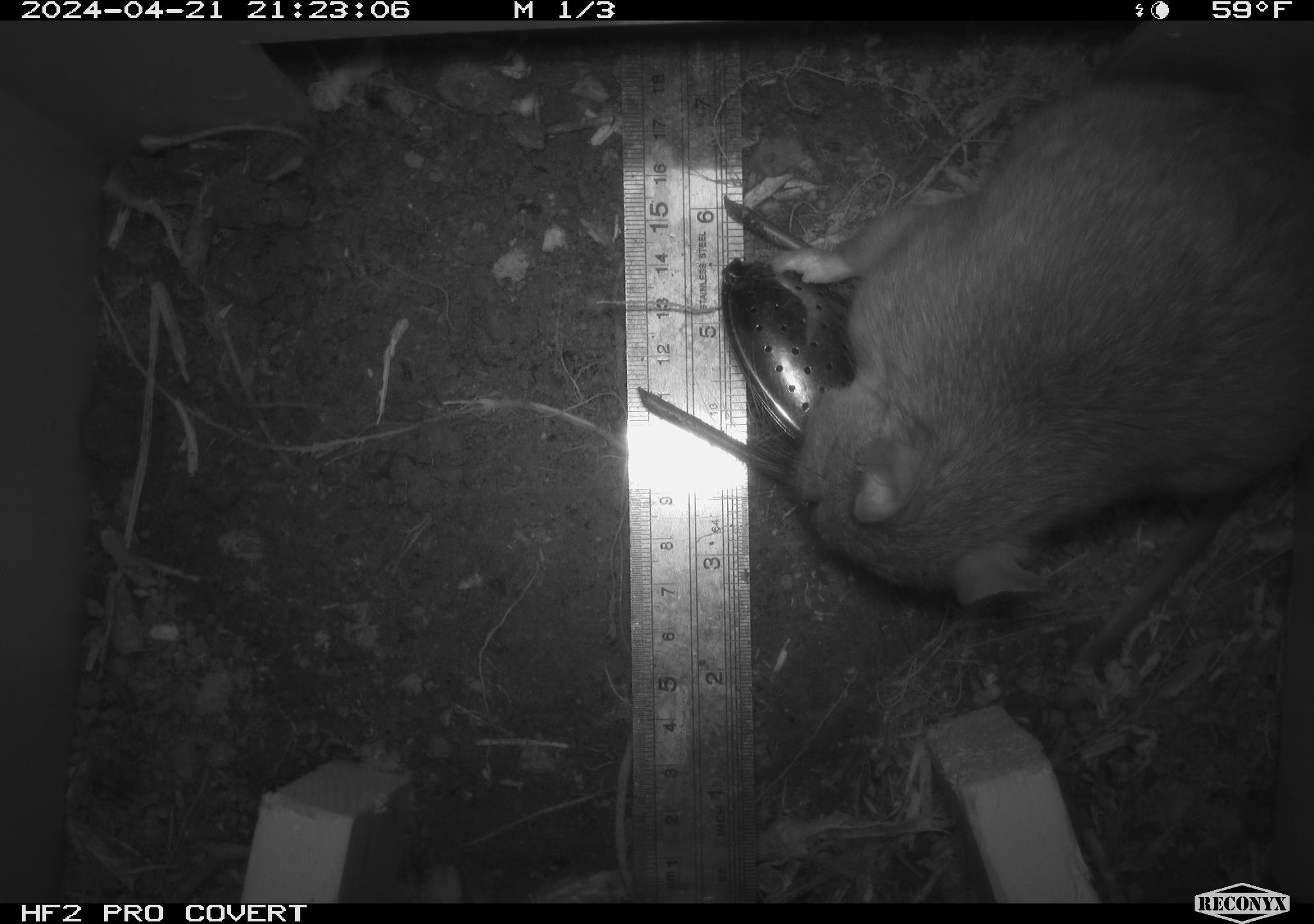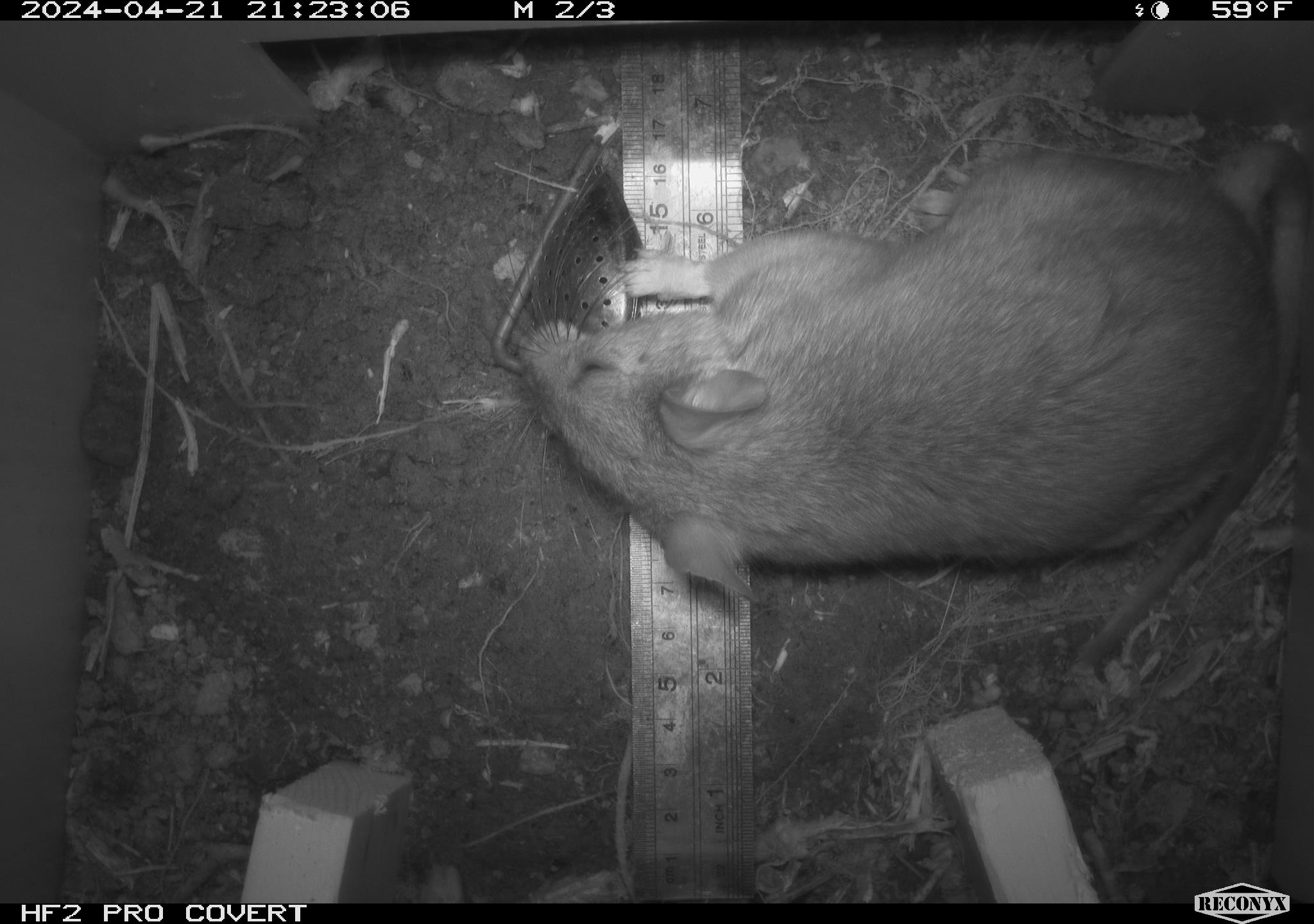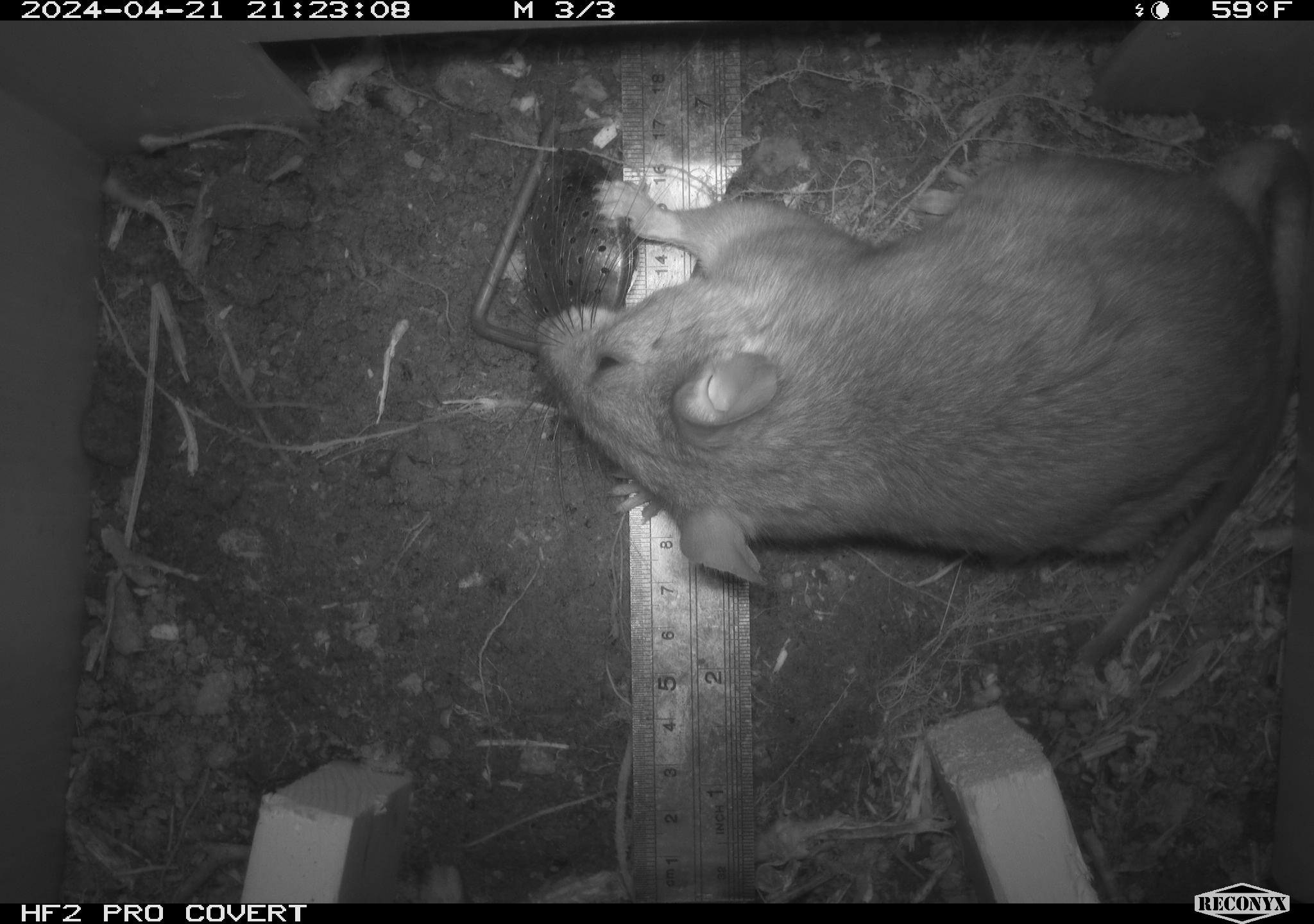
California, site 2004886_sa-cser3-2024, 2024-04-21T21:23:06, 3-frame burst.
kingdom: Animalia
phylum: Chordata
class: Mammalia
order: Rodentia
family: Muridae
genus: Rattus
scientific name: Rattus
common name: rat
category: rattus species